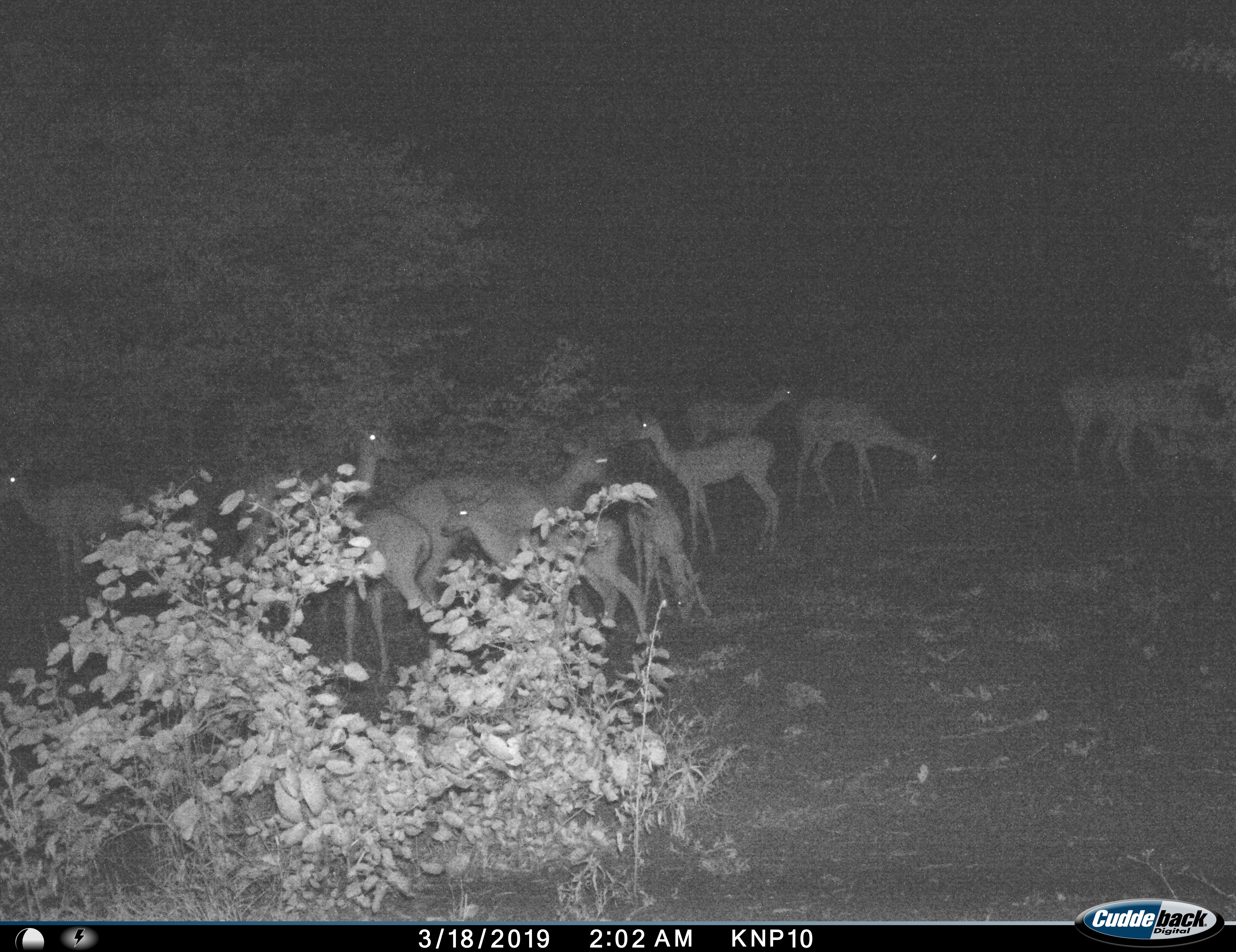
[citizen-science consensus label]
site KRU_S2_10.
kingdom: Animalia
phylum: Chordata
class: Mammalia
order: Artiodactyla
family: Bovidae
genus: Aepyceros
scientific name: Aepyceros melampus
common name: impala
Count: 11-50.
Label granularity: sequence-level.